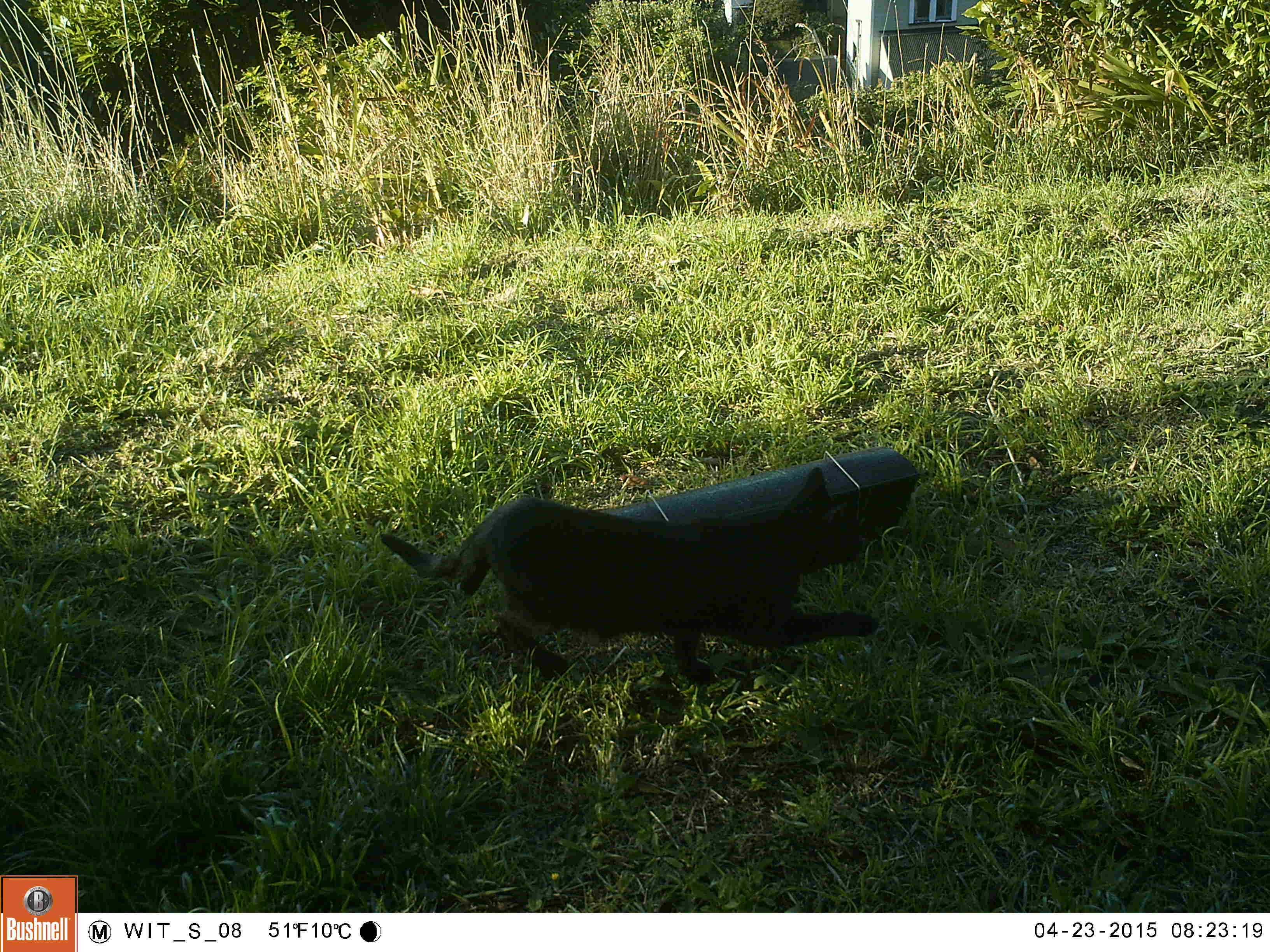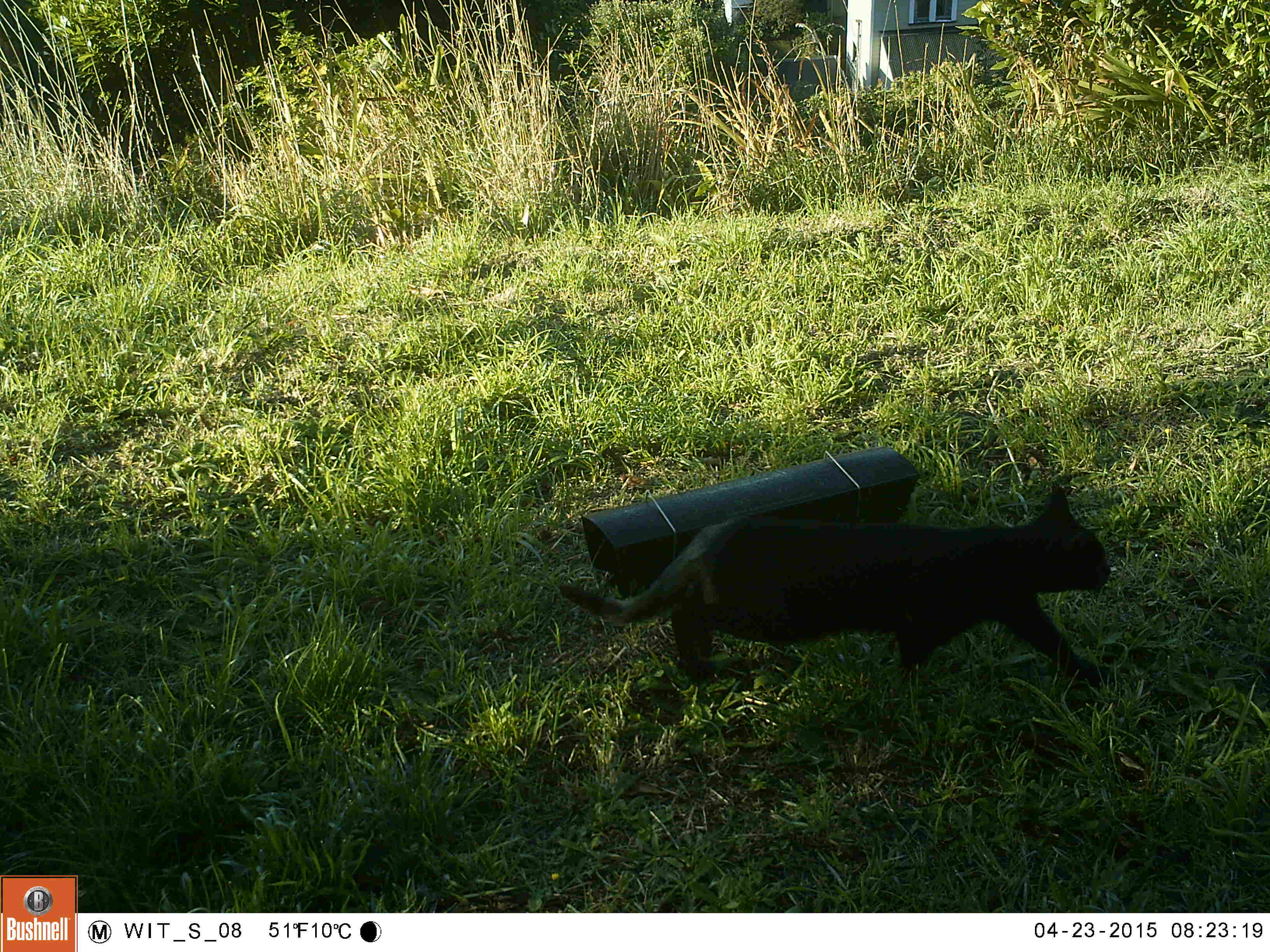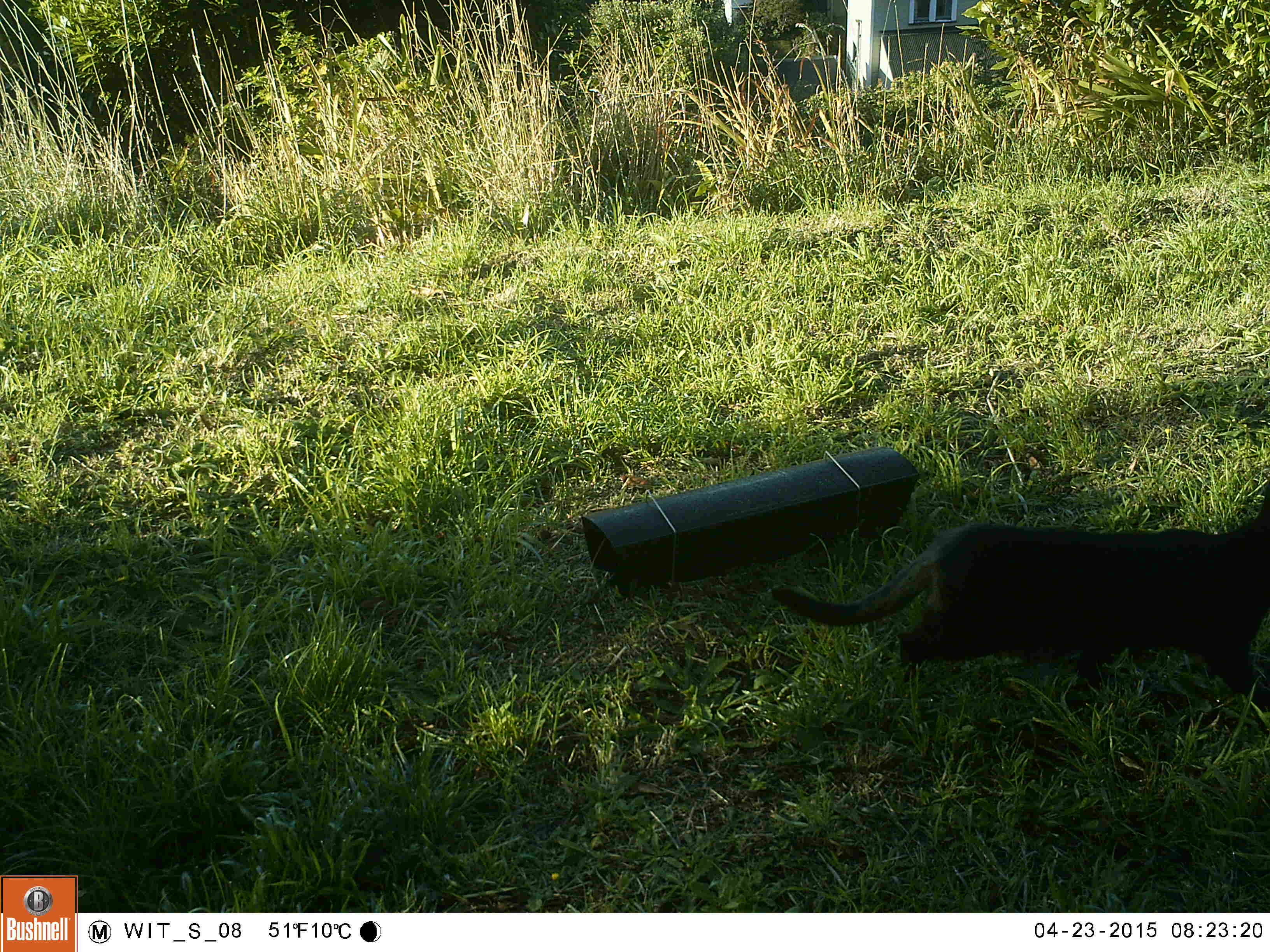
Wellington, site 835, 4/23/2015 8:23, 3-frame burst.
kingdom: Animalia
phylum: Chordata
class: Mammalia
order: Carnivora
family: Felidae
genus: Felis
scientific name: Felis catus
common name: cat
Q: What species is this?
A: Cat (Felis catus).